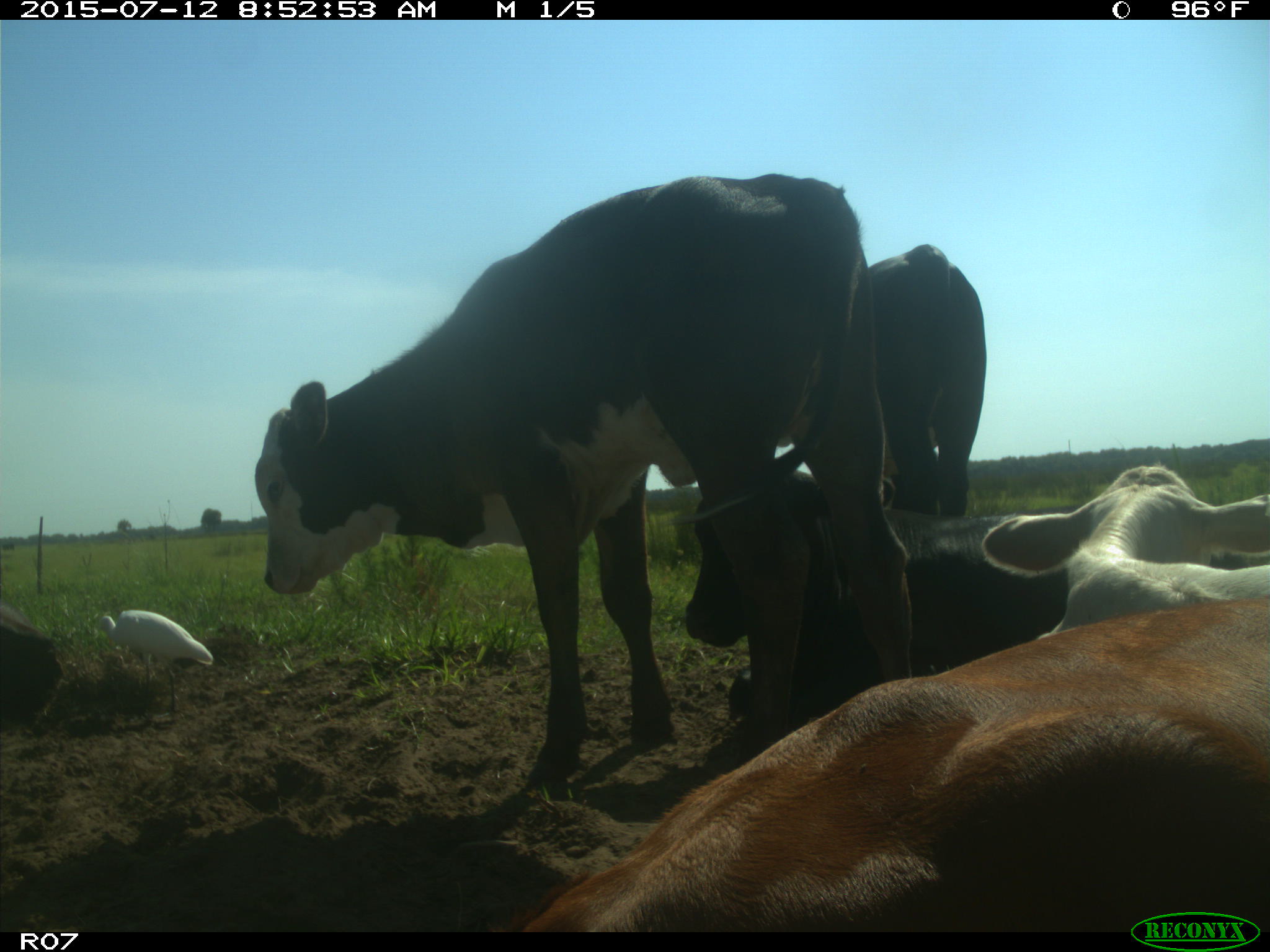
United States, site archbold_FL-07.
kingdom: Animalia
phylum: Chordata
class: Mammalia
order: Artiodactyla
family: Bovidae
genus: Bos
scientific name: Bos taurus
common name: domestic cow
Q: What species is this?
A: Bos taurus (domestic cow).